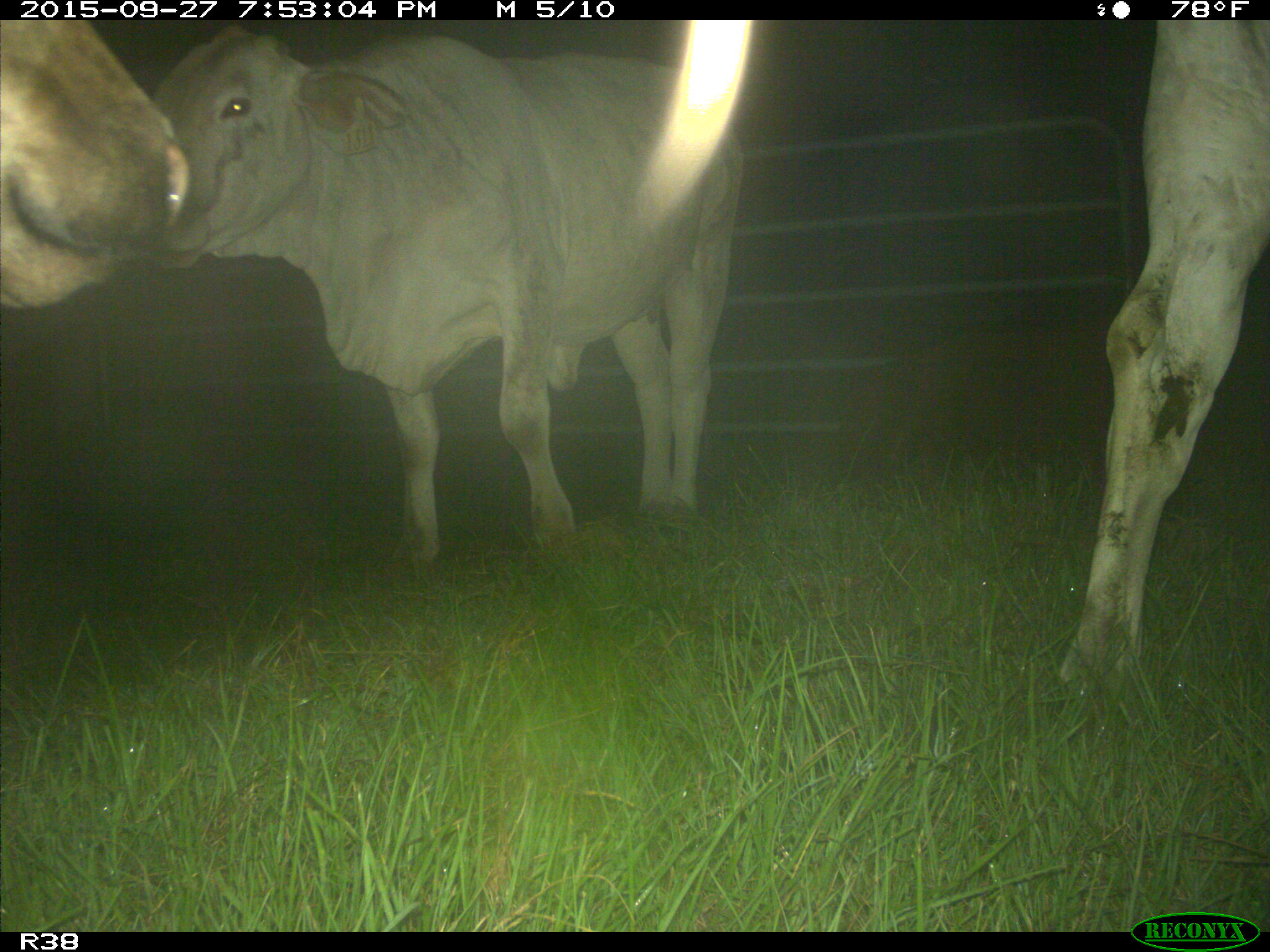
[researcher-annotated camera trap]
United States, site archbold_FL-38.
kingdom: Animalia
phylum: Chordata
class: Mammalia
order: Artiodactyla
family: Bovidae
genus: Bos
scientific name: Bos taurus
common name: domestic cow